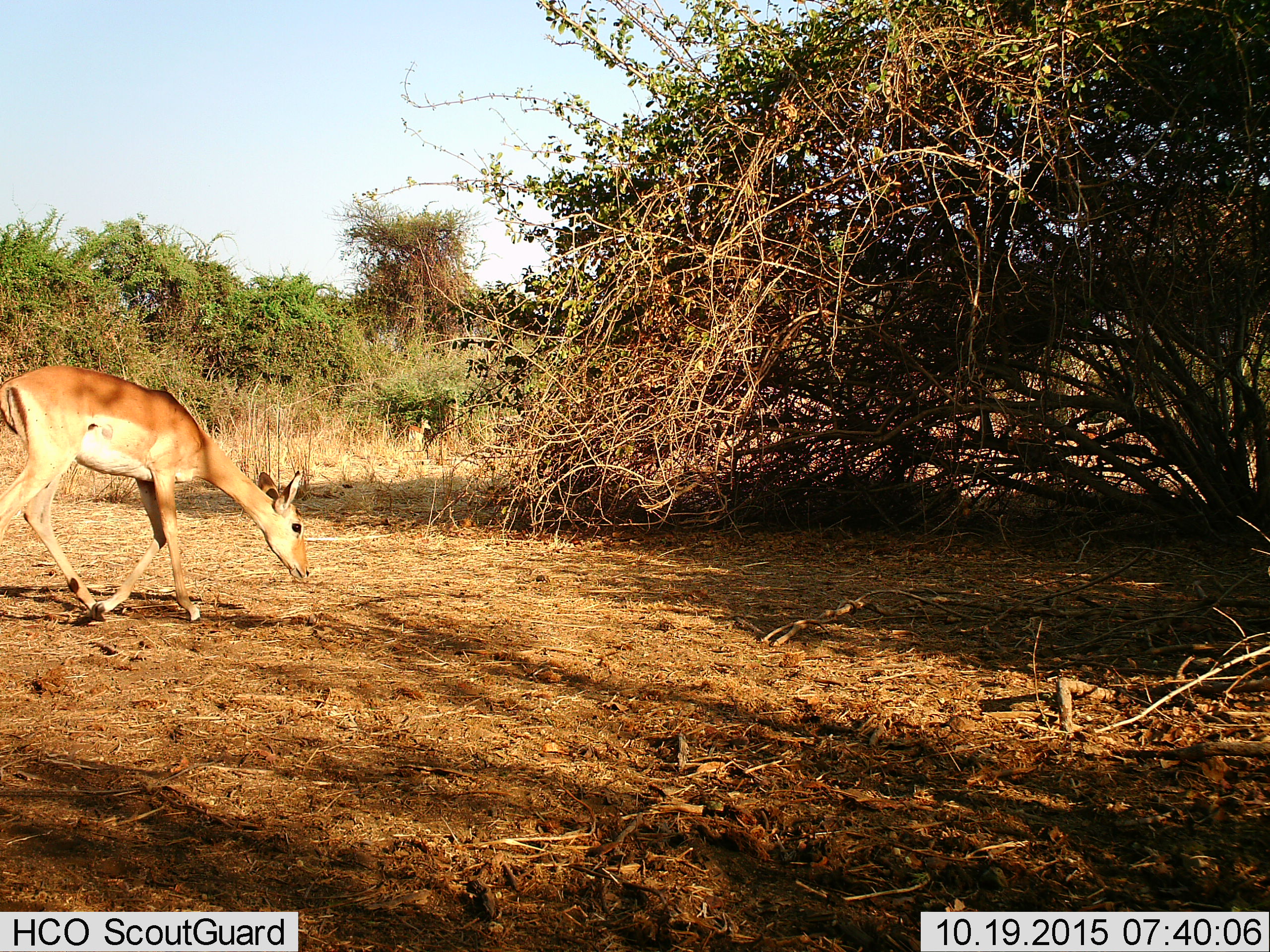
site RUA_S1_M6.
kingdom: Animalia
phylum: Chordata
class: Mammalia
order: Artiodactyla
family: Bovidae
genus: Aepyceros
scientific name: Aepyceros melampus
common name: impala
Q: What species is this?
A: Impala (Aepyceros melampus).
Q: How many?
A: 1.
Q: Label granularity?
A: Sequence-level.